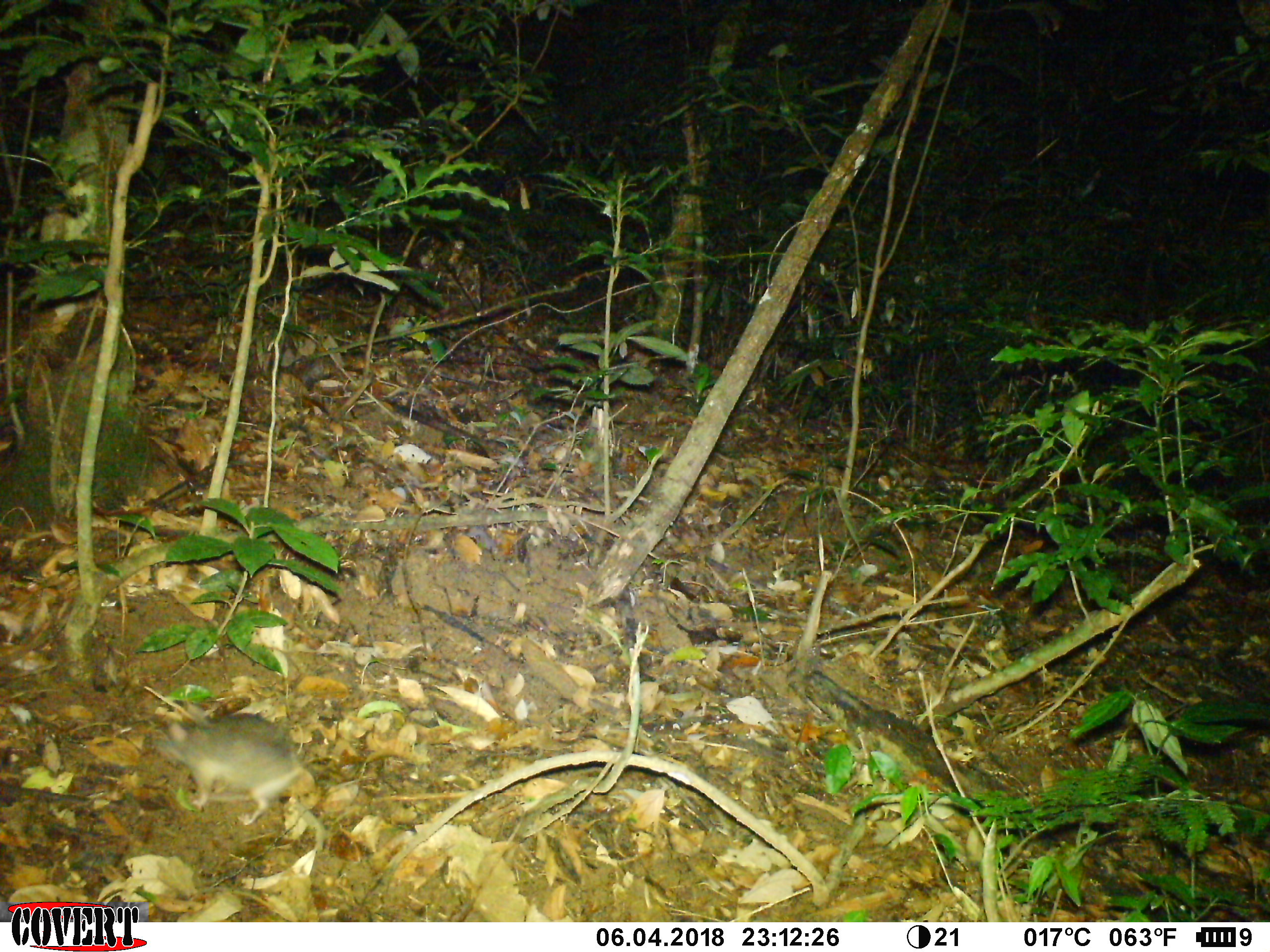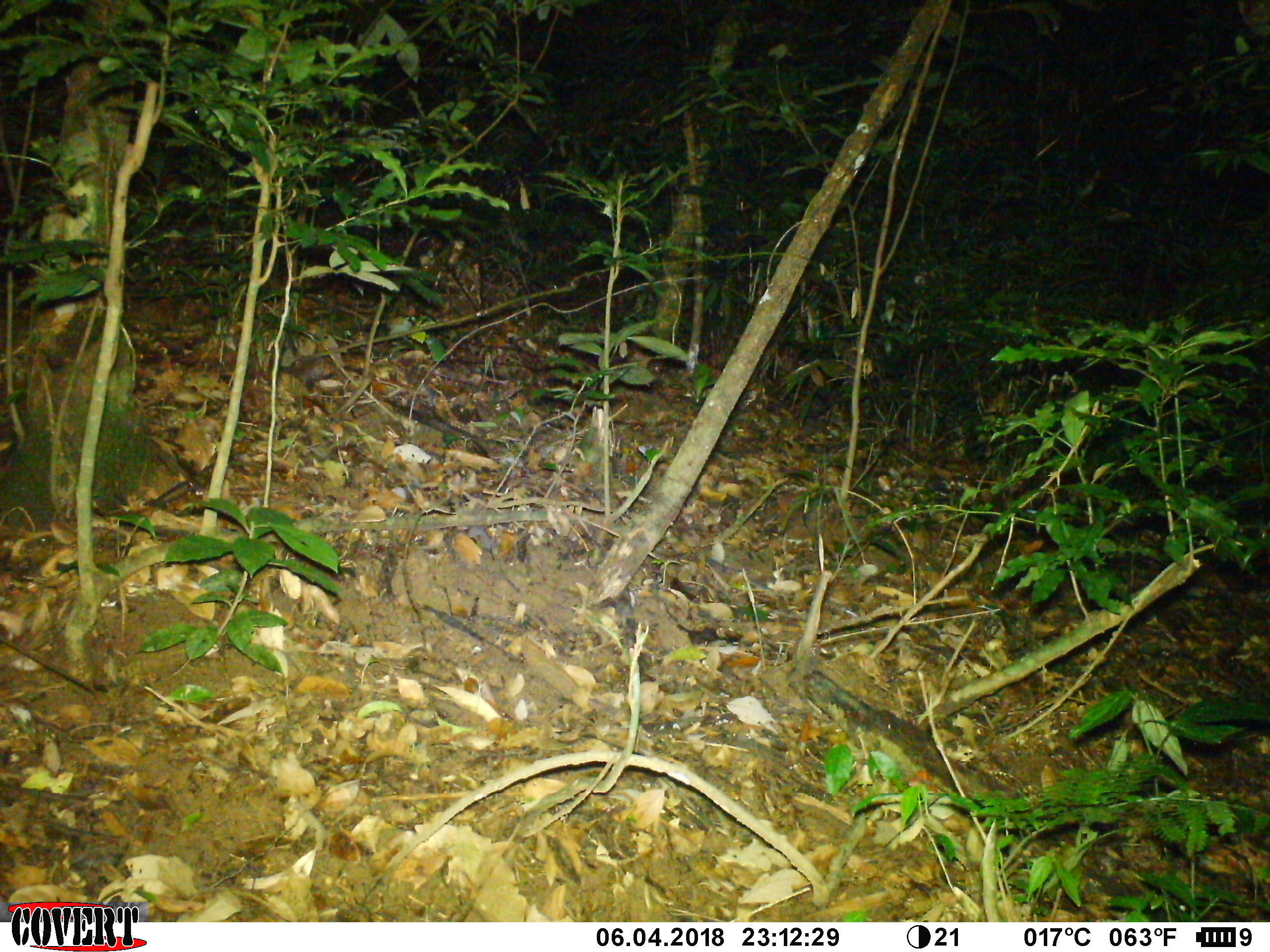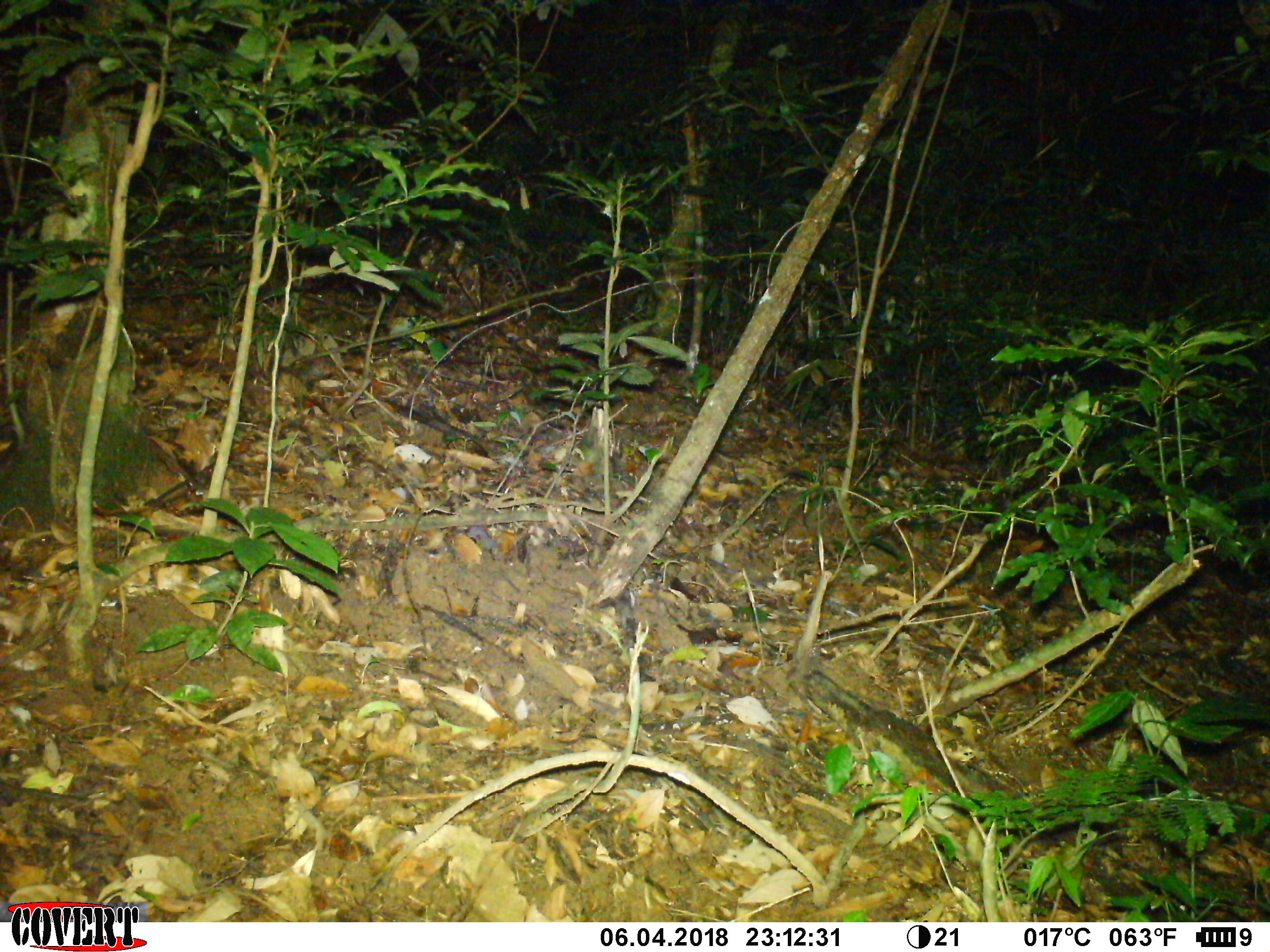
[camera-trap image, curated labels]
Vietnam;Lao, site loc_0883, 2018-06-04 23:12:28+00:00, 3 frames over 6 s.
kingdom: Animalia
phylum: Chordata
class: Mammalia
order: Rodentia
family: Muridae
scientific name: Muridae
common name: old-world mice and rats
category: unidentified murid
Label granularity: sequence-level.